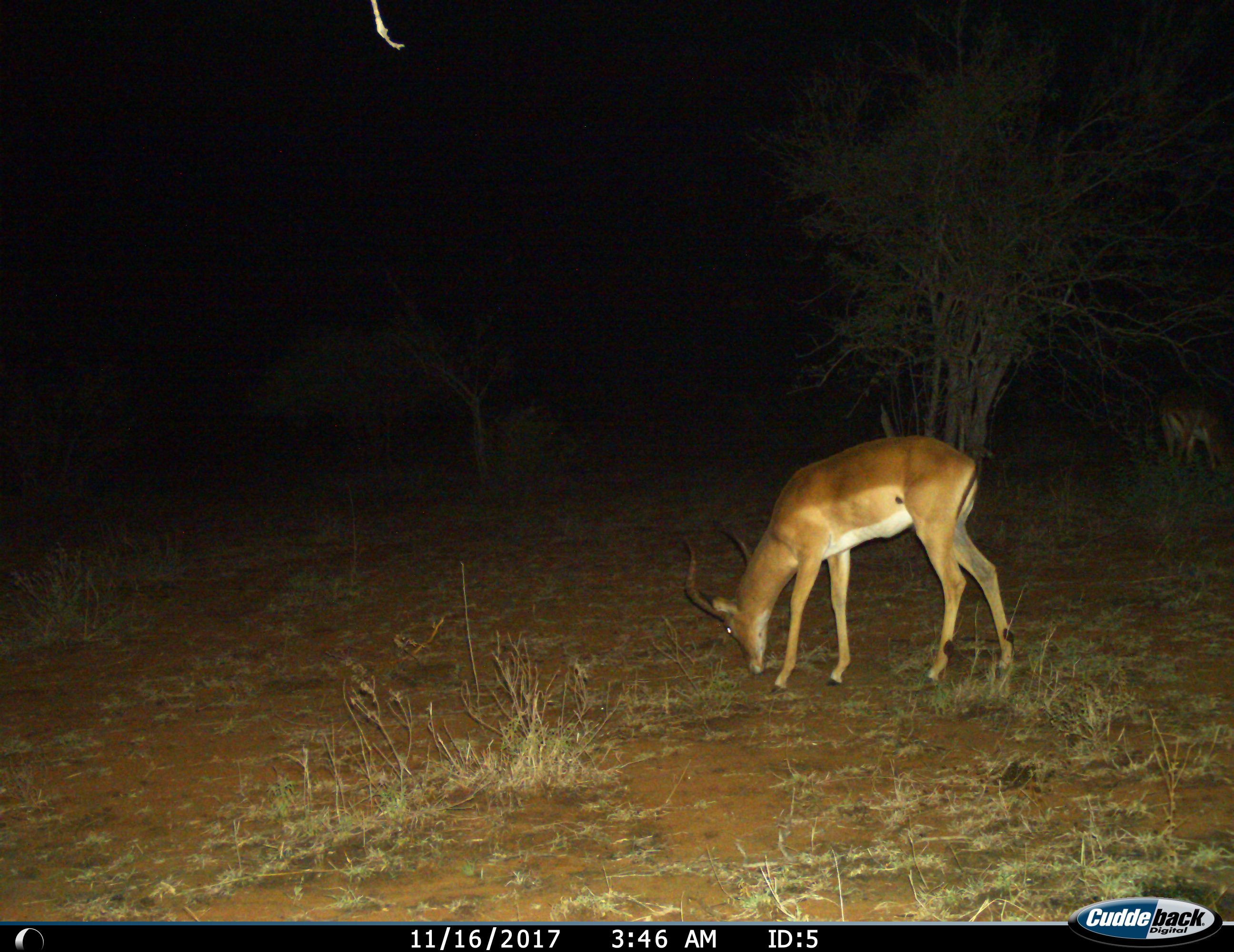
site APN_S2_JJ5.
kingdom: Animalia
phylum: Chordata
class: Mammalia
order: Artiodactyla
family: Bovidae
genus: Aepyceros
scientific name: Aepyceros melampus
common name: impala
Impala (Aepyceros melampus), count 2. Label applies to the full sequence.